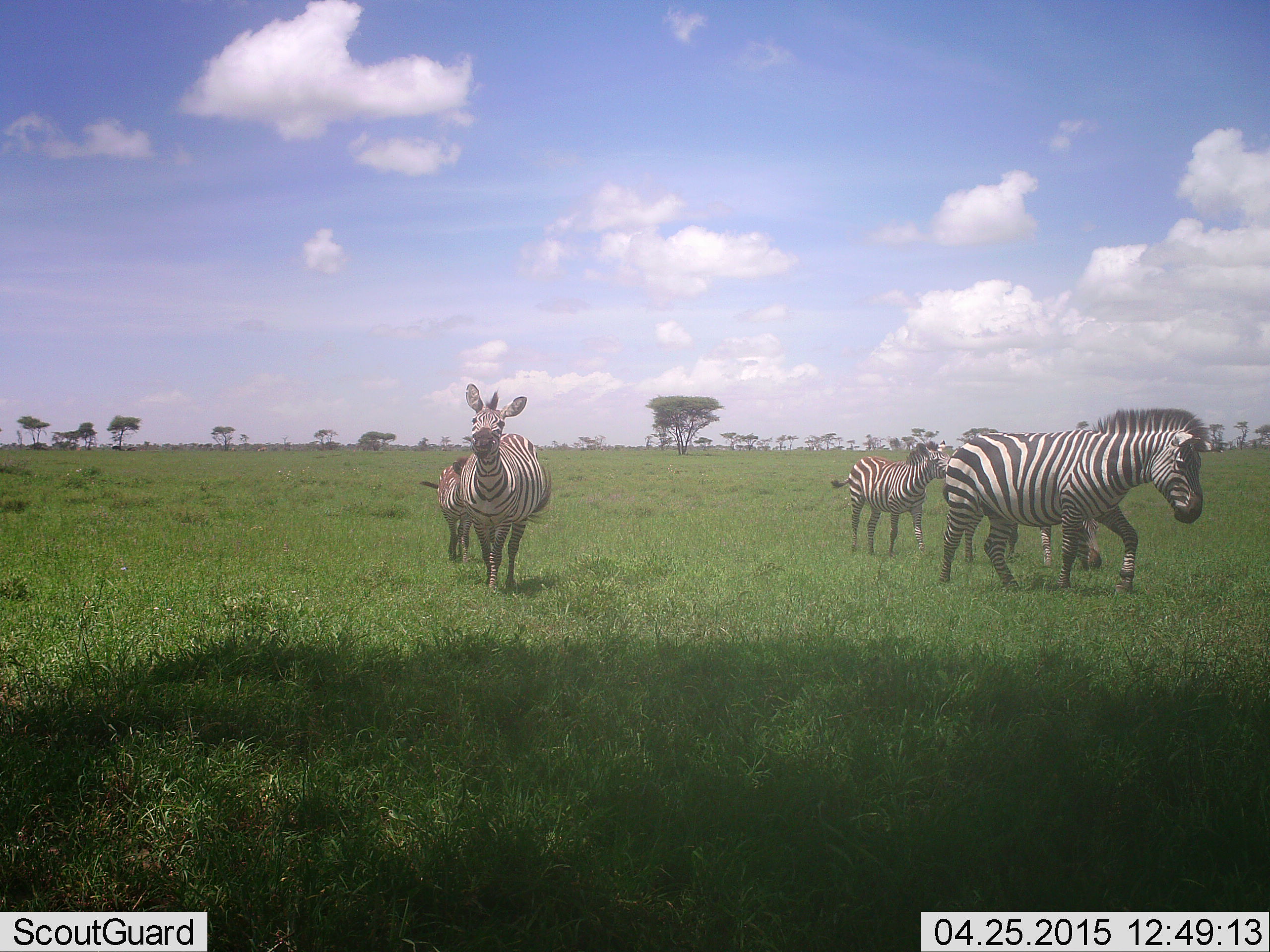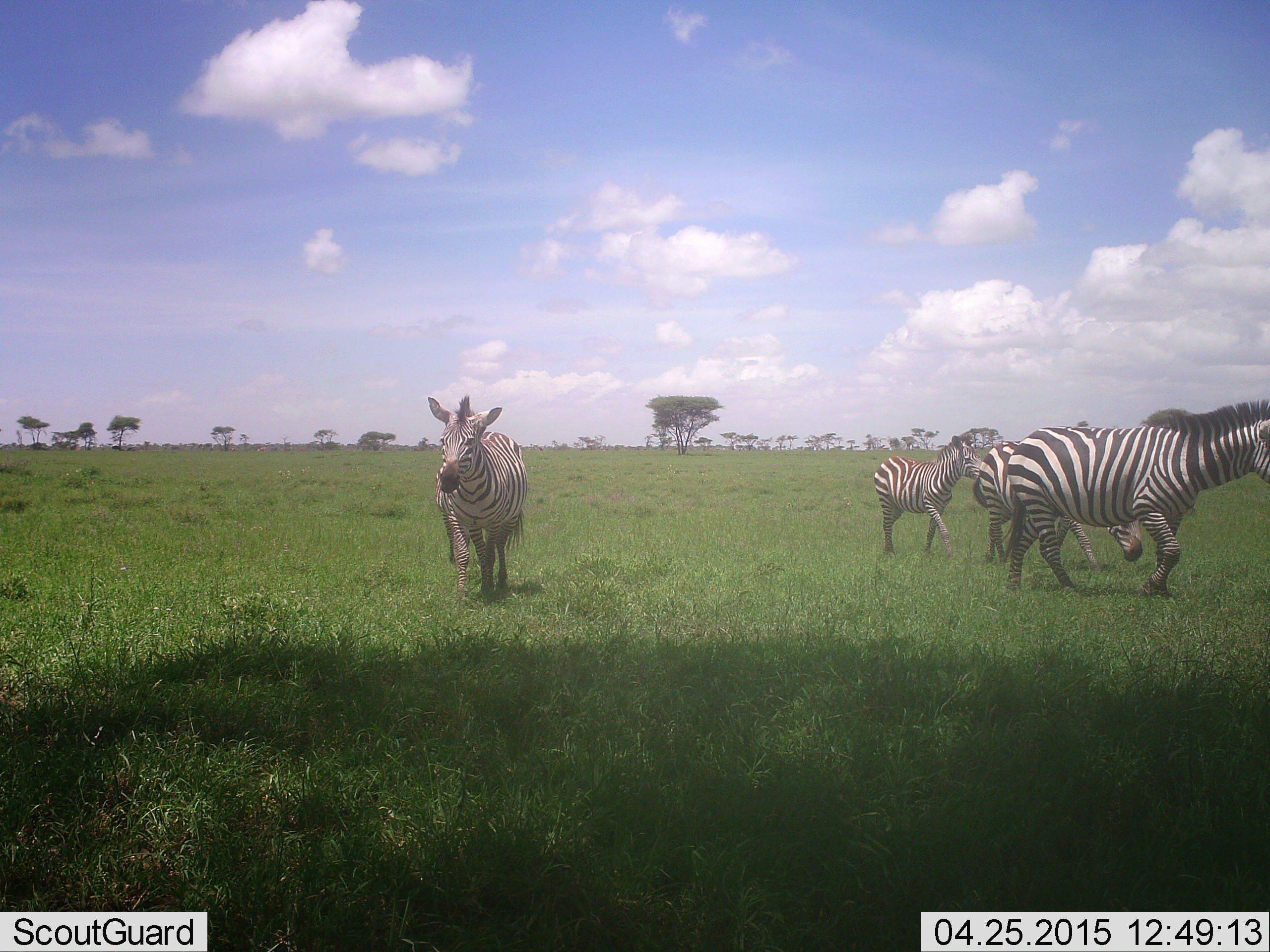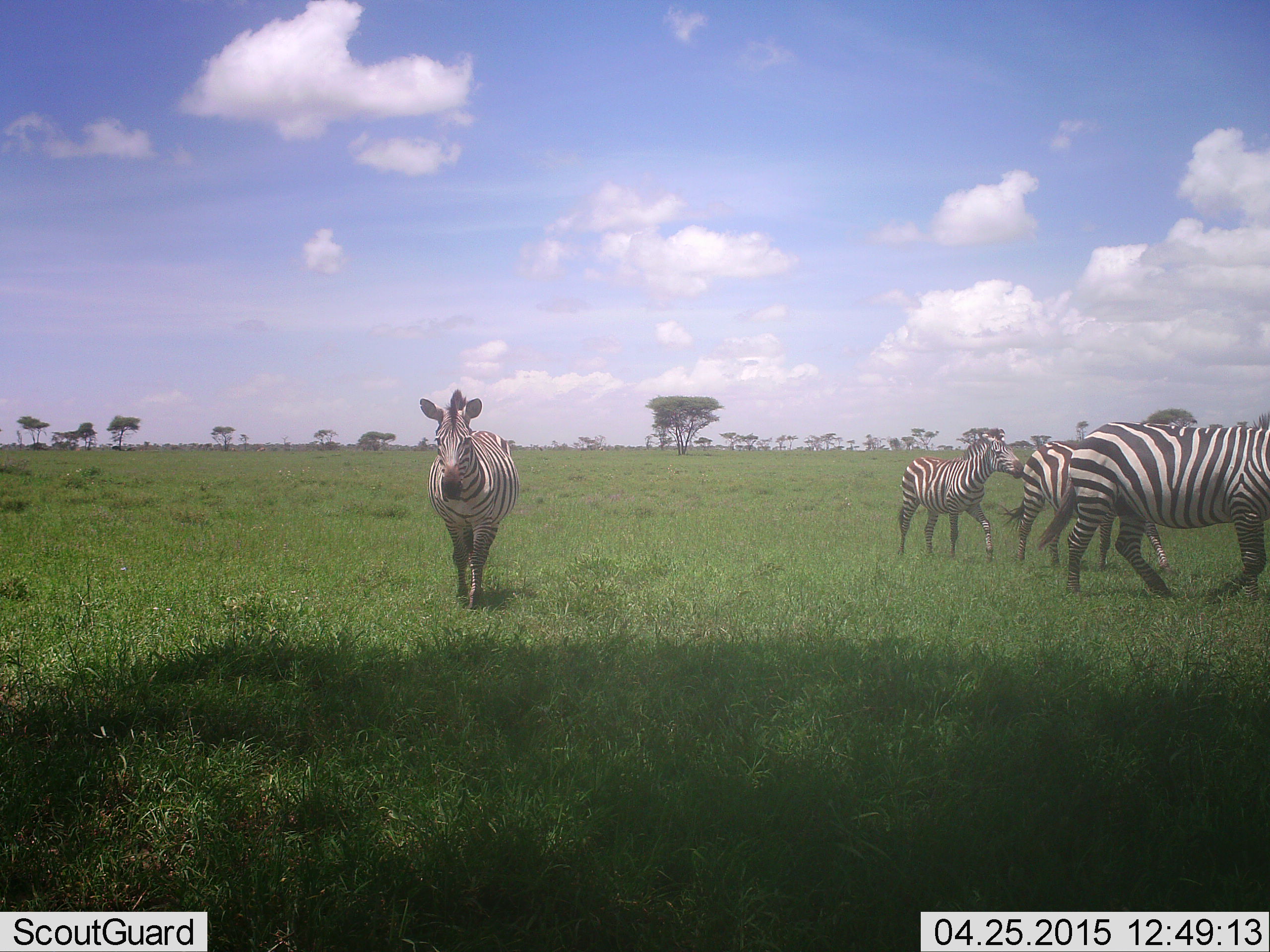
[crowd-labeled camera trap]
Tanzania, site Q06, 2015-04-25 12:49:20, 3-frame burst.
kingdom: Animalia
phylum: Chordata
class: Mammalia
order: Perissodactyla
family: Equidae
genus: Equus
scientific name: Equus quagga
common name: plains zebra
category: zebra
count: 5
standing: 30%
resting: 0%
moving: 100%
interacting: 0%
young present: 30%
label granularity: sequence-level